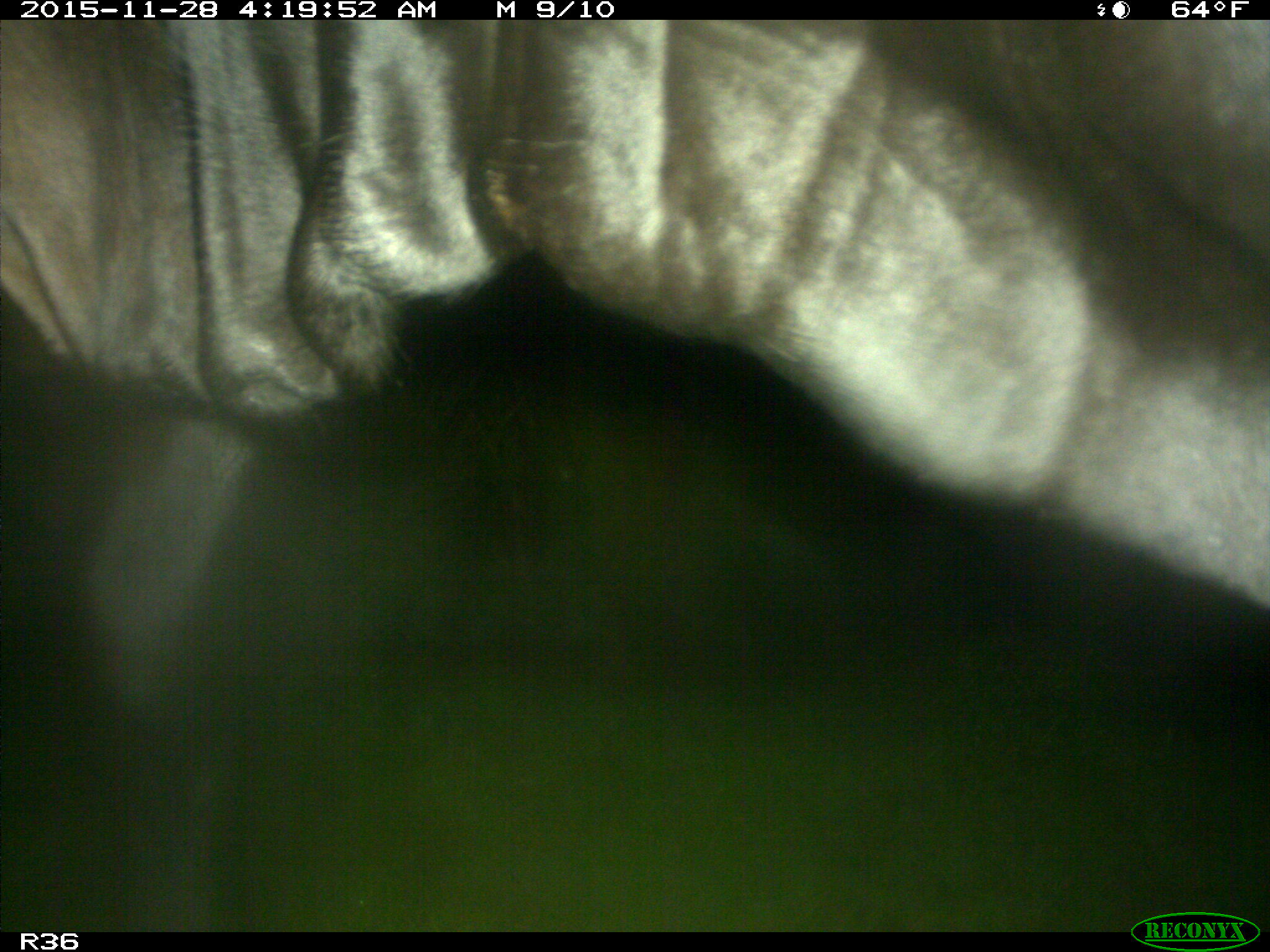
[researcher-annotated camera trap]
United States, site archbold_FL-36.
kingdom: Animalia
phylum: Chordata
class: Mammalia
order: Artiodactyla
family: Bovidae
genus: Bos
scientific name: Bos taurus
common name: domestic cow